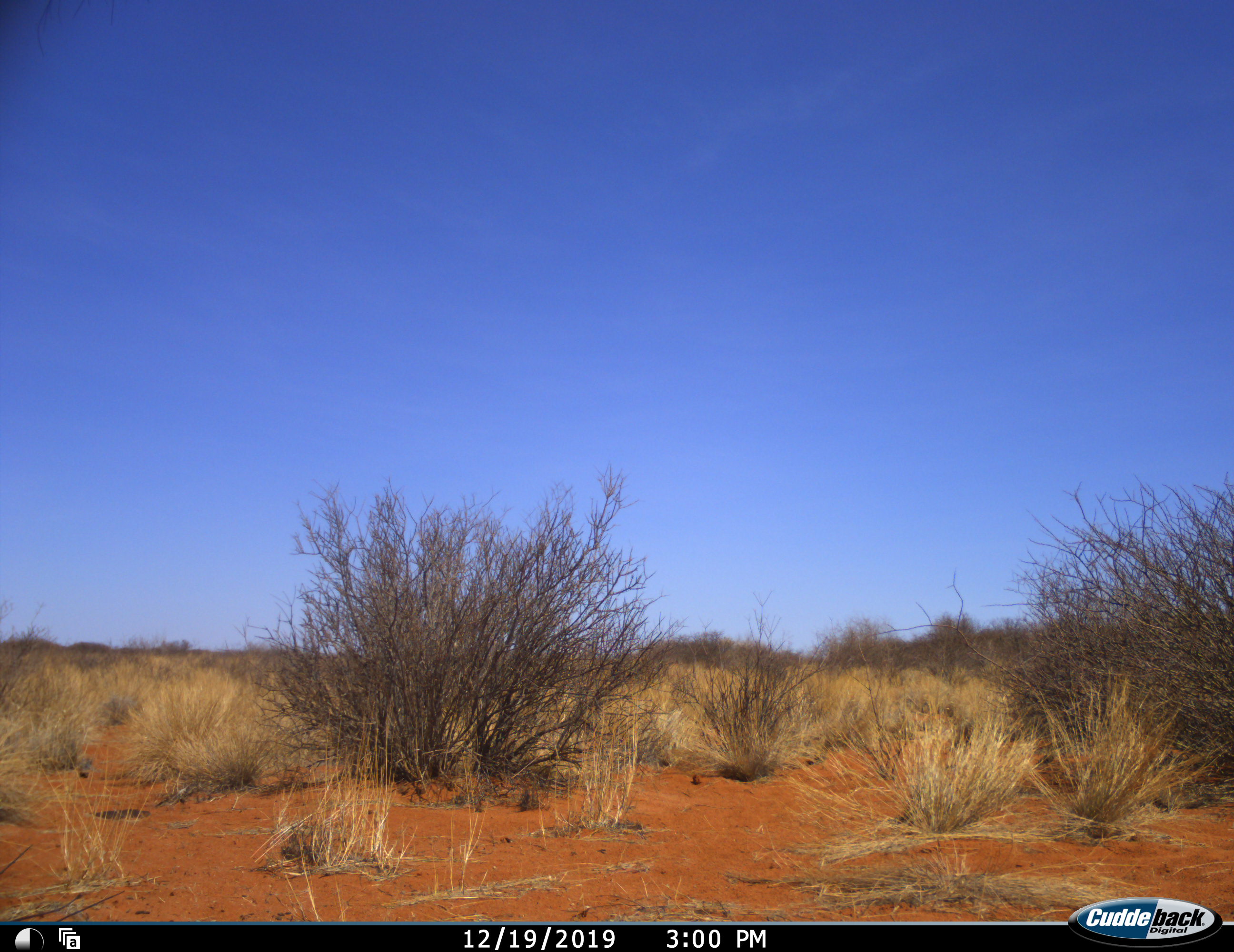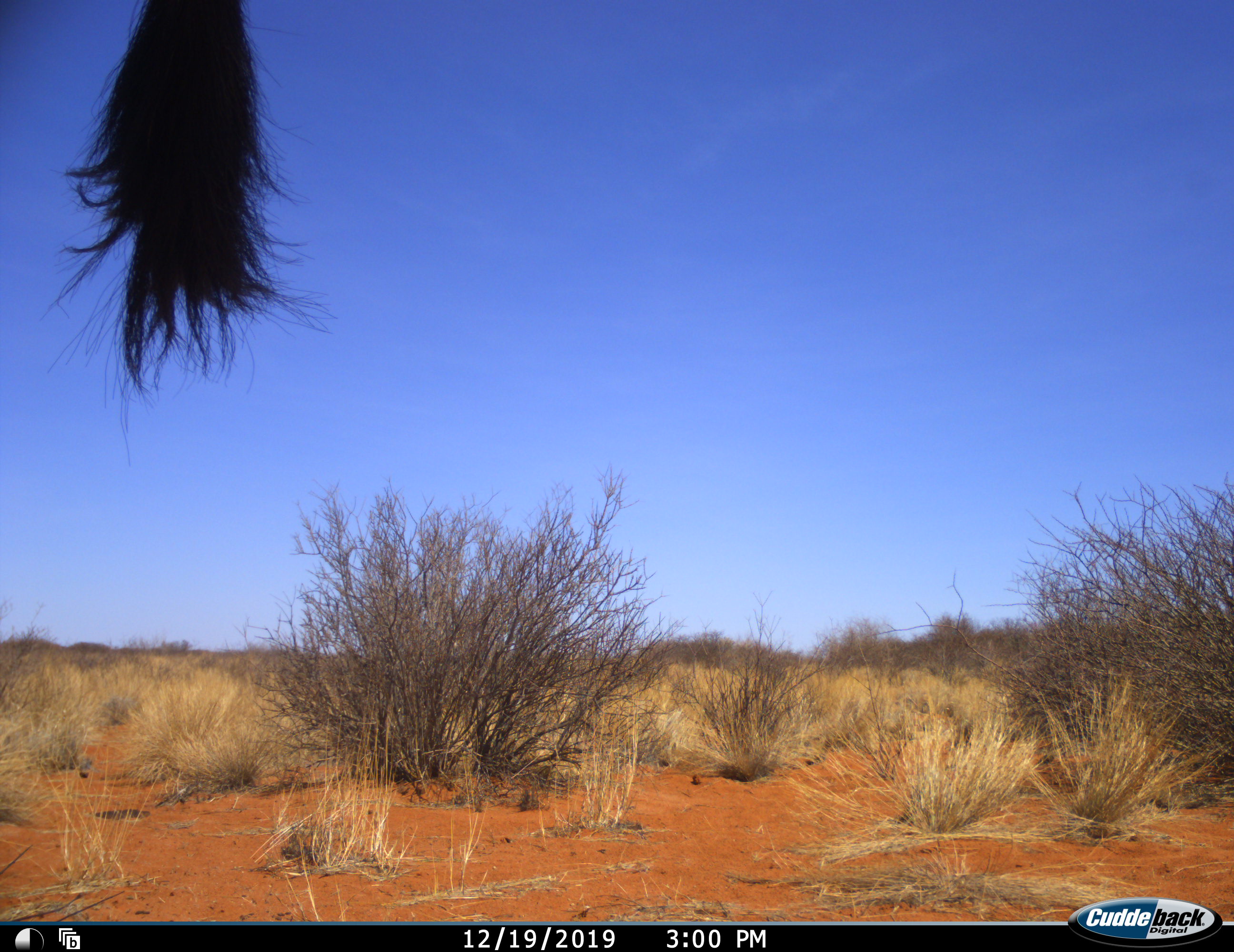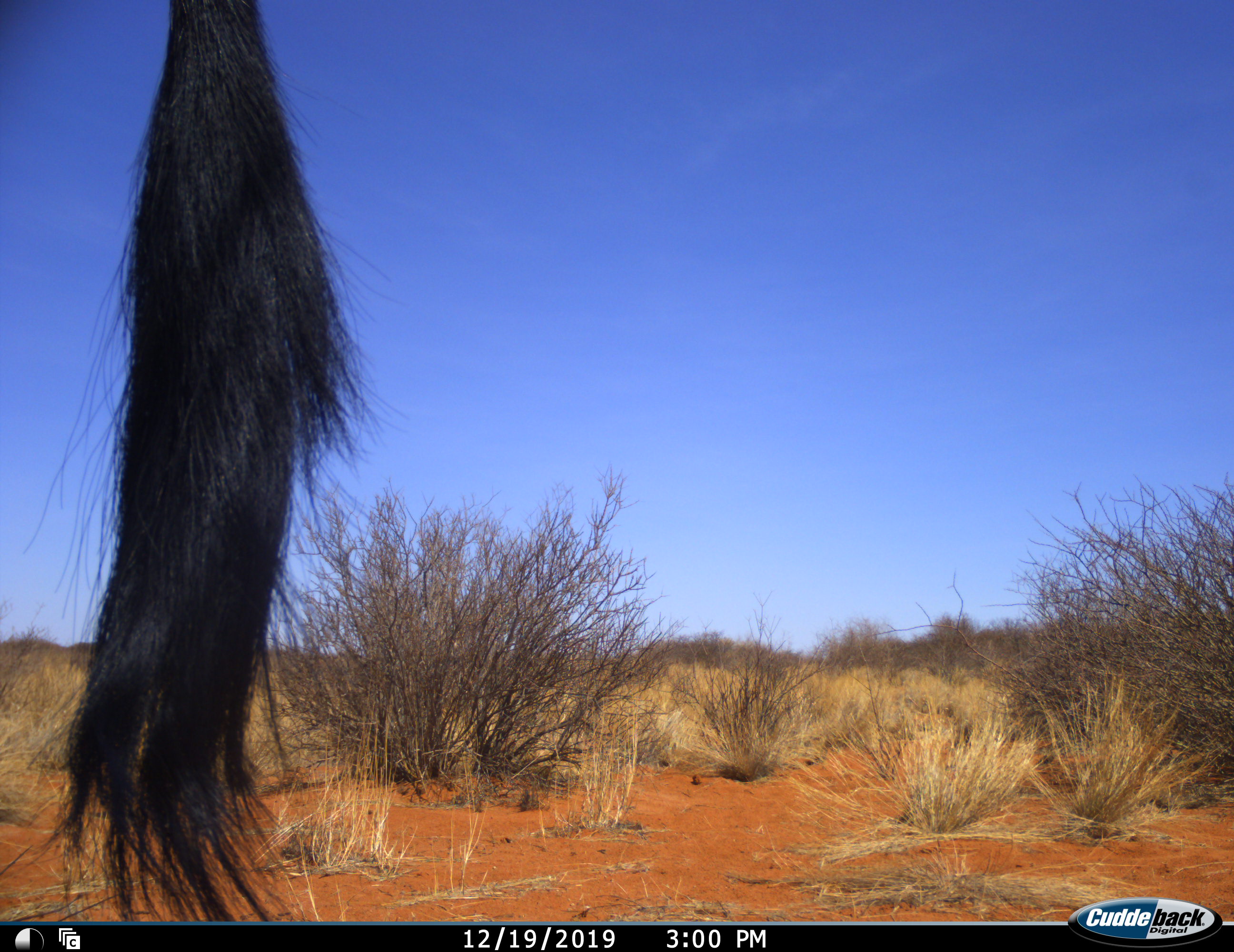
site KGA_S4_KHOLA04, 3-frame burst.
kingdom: Animalia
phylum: Chordata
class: Mammalia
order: Artiodactyla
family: Bovidae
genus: Oryx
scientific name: Oryx gazella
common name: gemsbok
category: oryx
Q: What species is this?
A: Oryx (gemsbok) (Oryx gazella).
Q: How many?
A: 1.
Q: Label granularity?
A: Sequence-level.